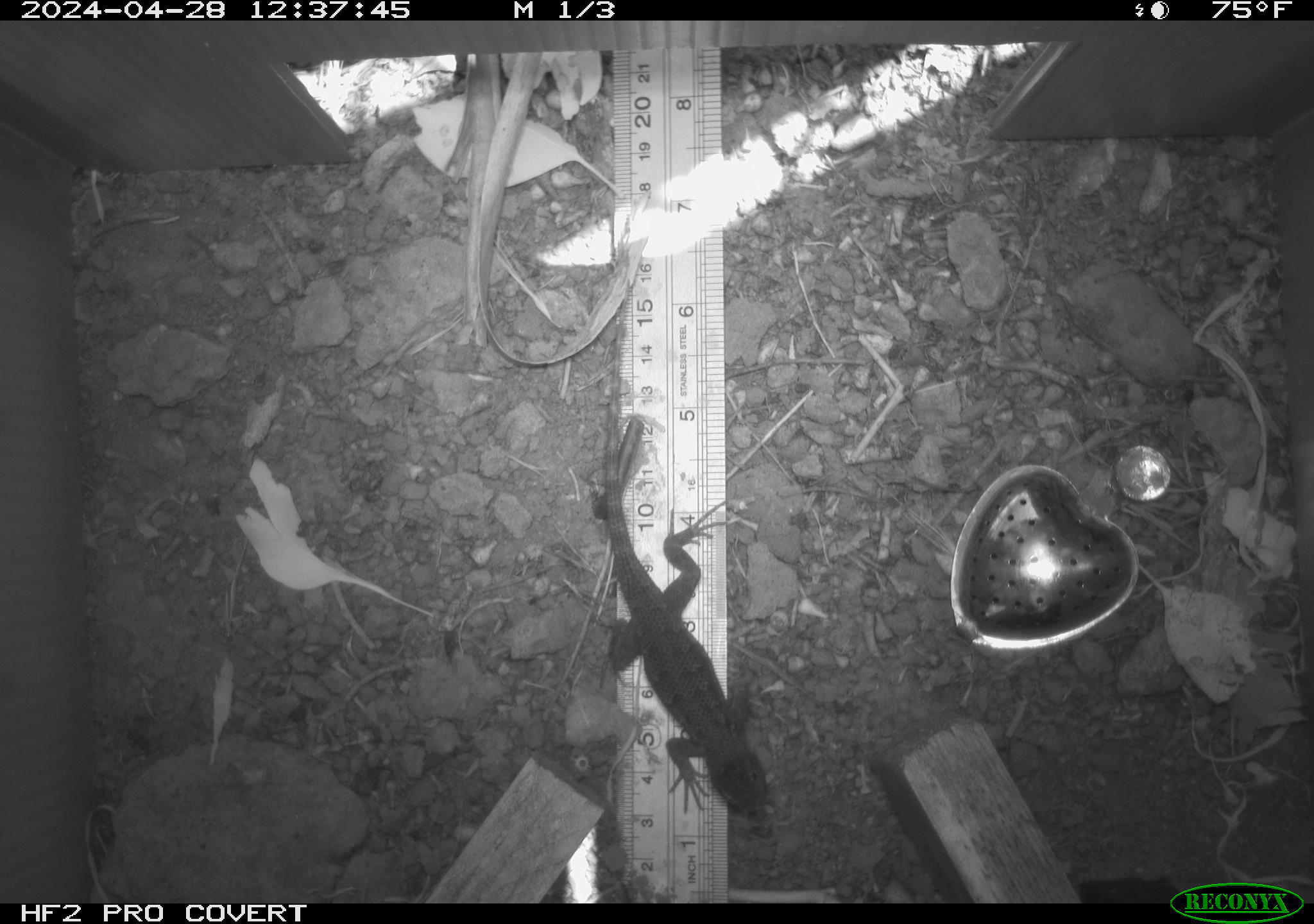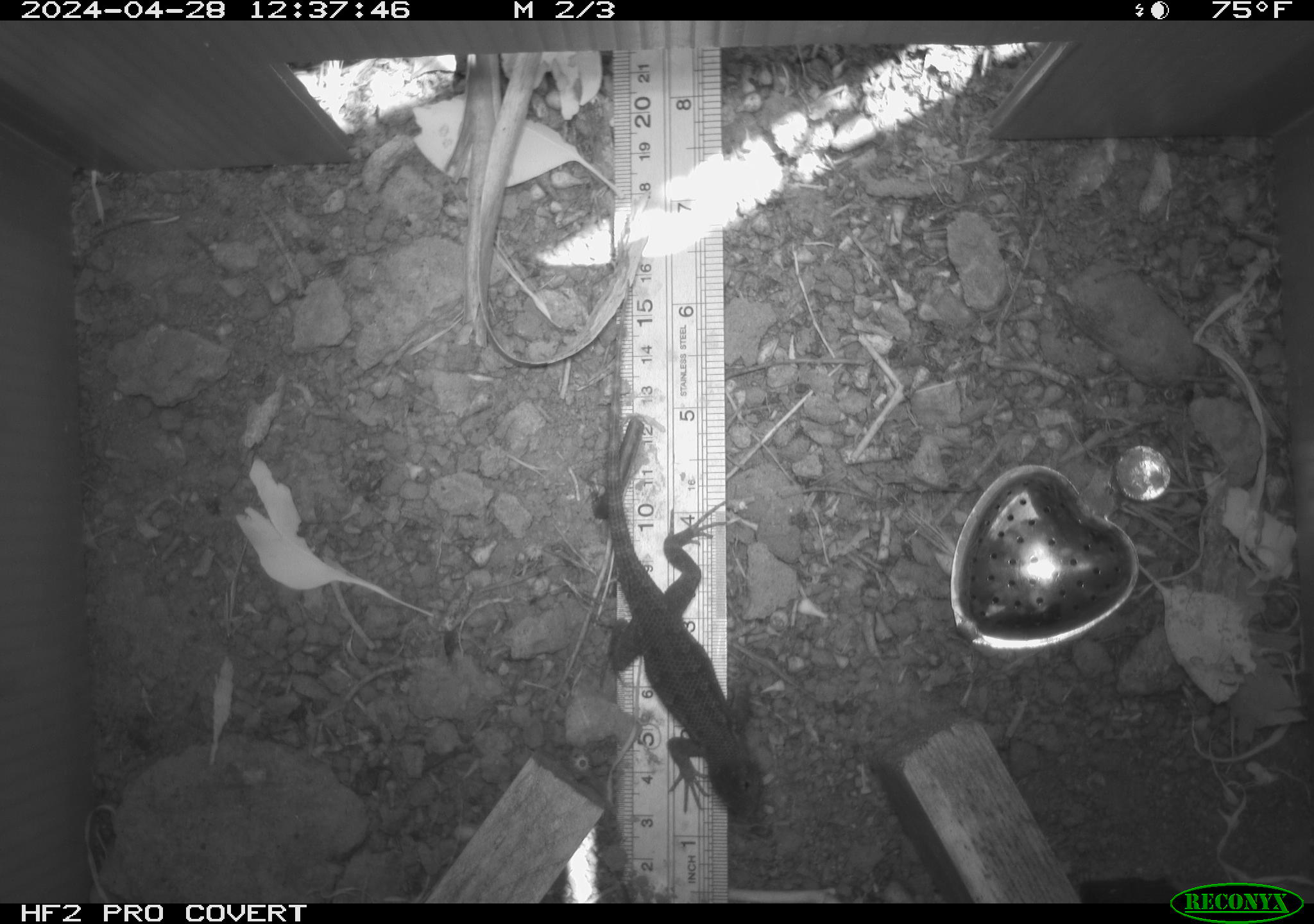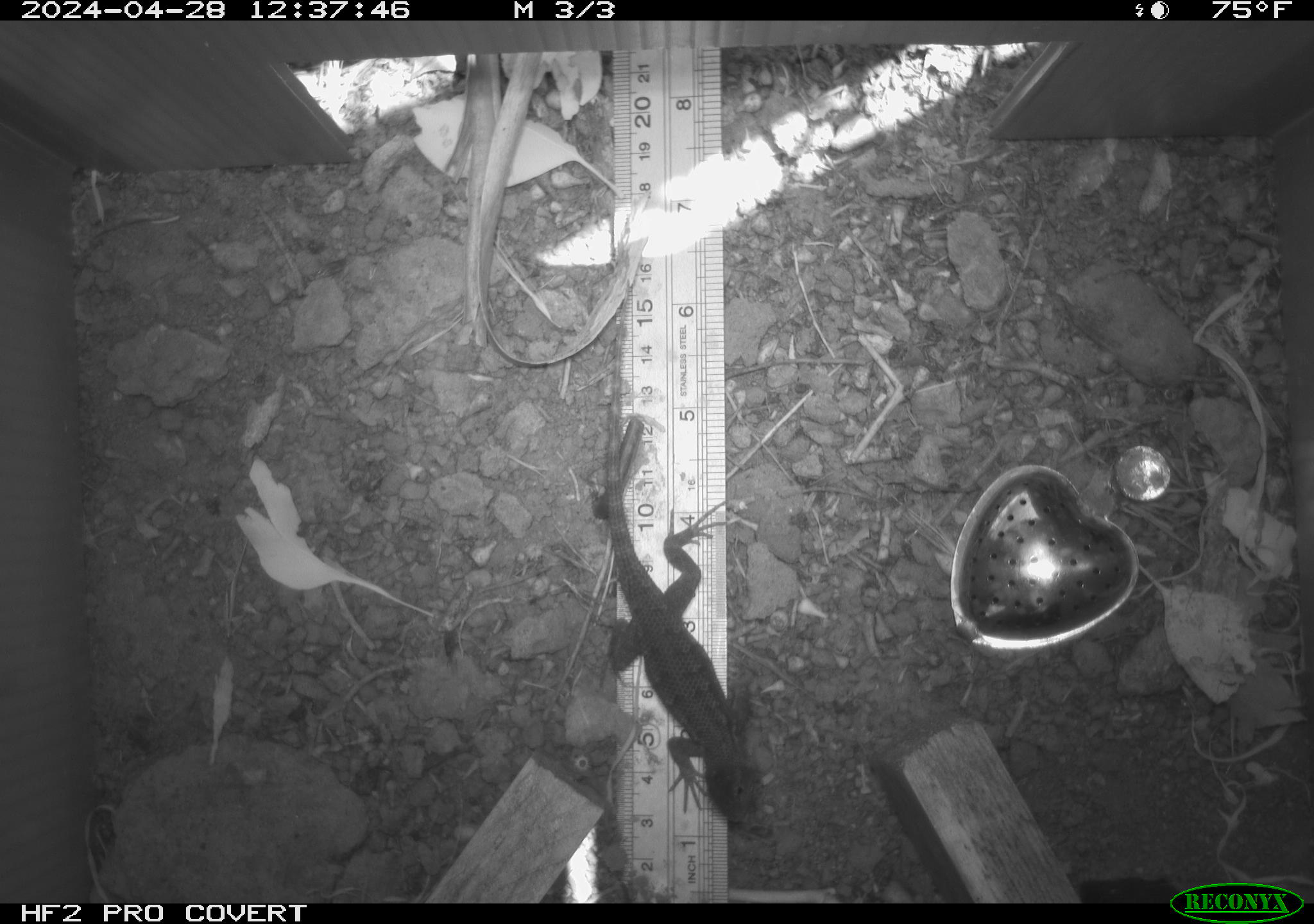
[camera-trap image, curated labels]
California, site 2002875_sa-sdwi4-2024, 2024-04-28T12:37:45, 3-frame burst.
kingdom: Animalia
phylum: Chordata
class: Reptilia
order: Squamata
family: Phrynosomatidae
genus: Sceloporus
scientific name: Sceloporus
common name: spiny lizards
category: sceloporus species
Sceloporus species (spiny lizards) (Sceloporus).